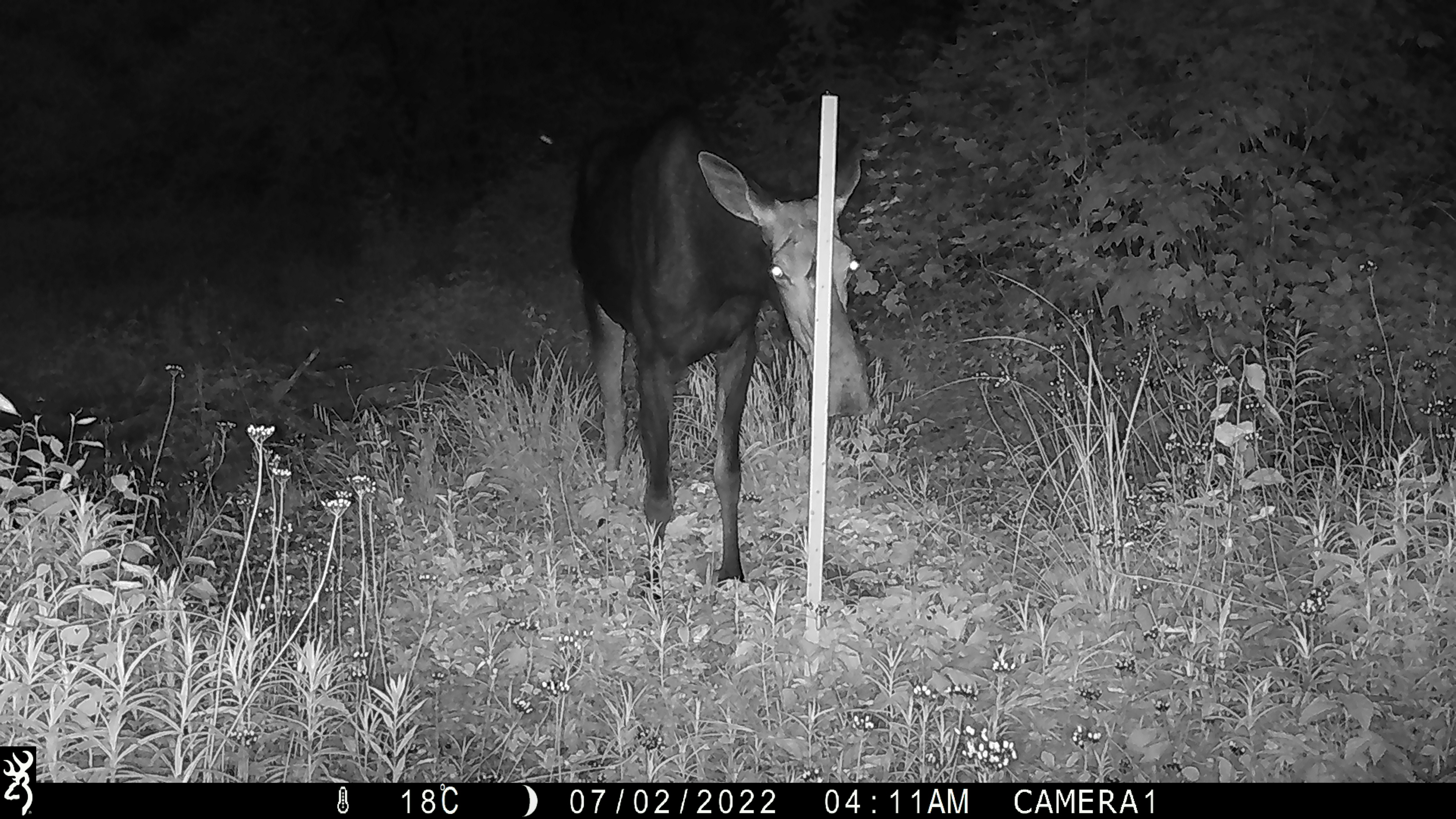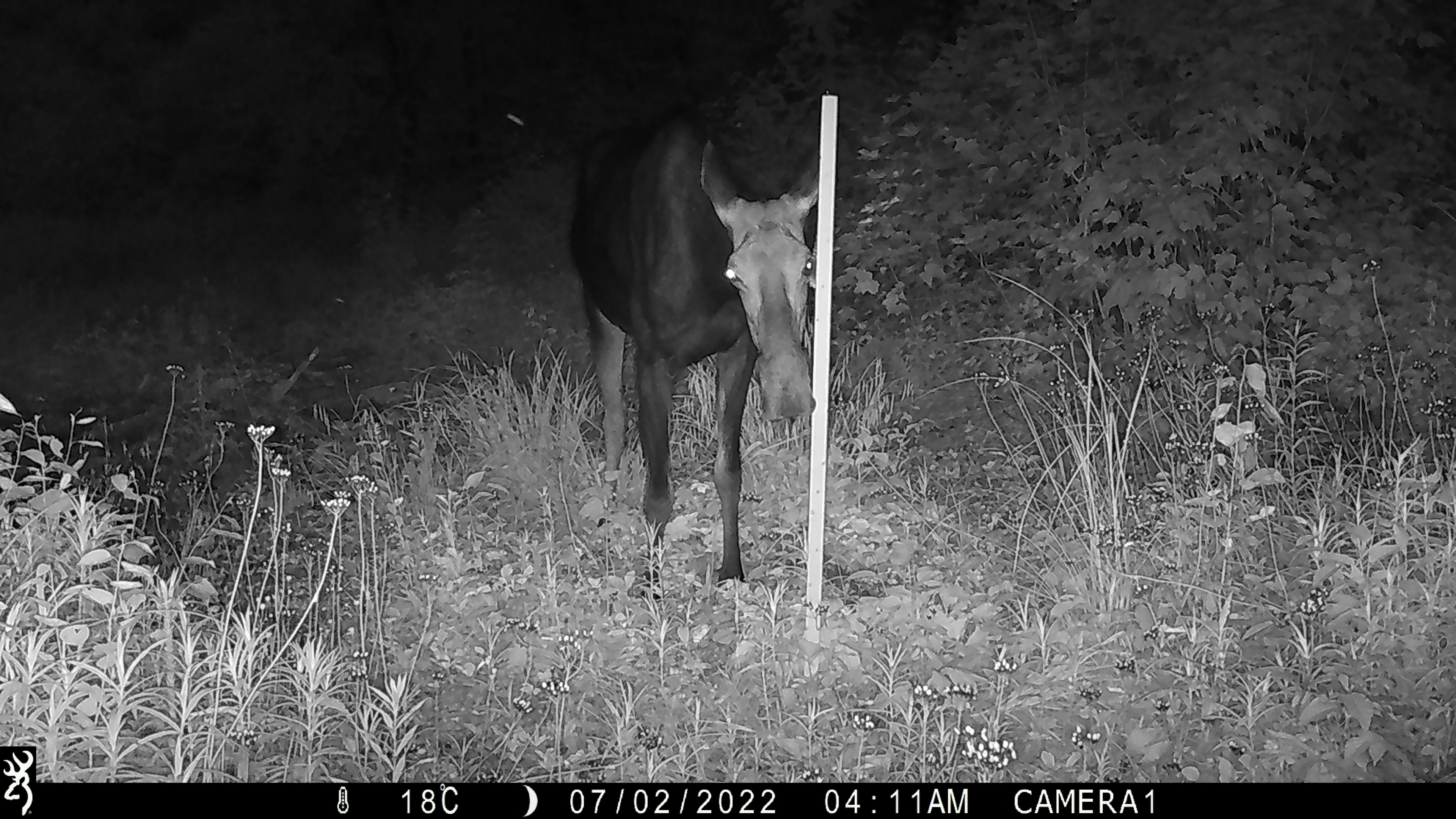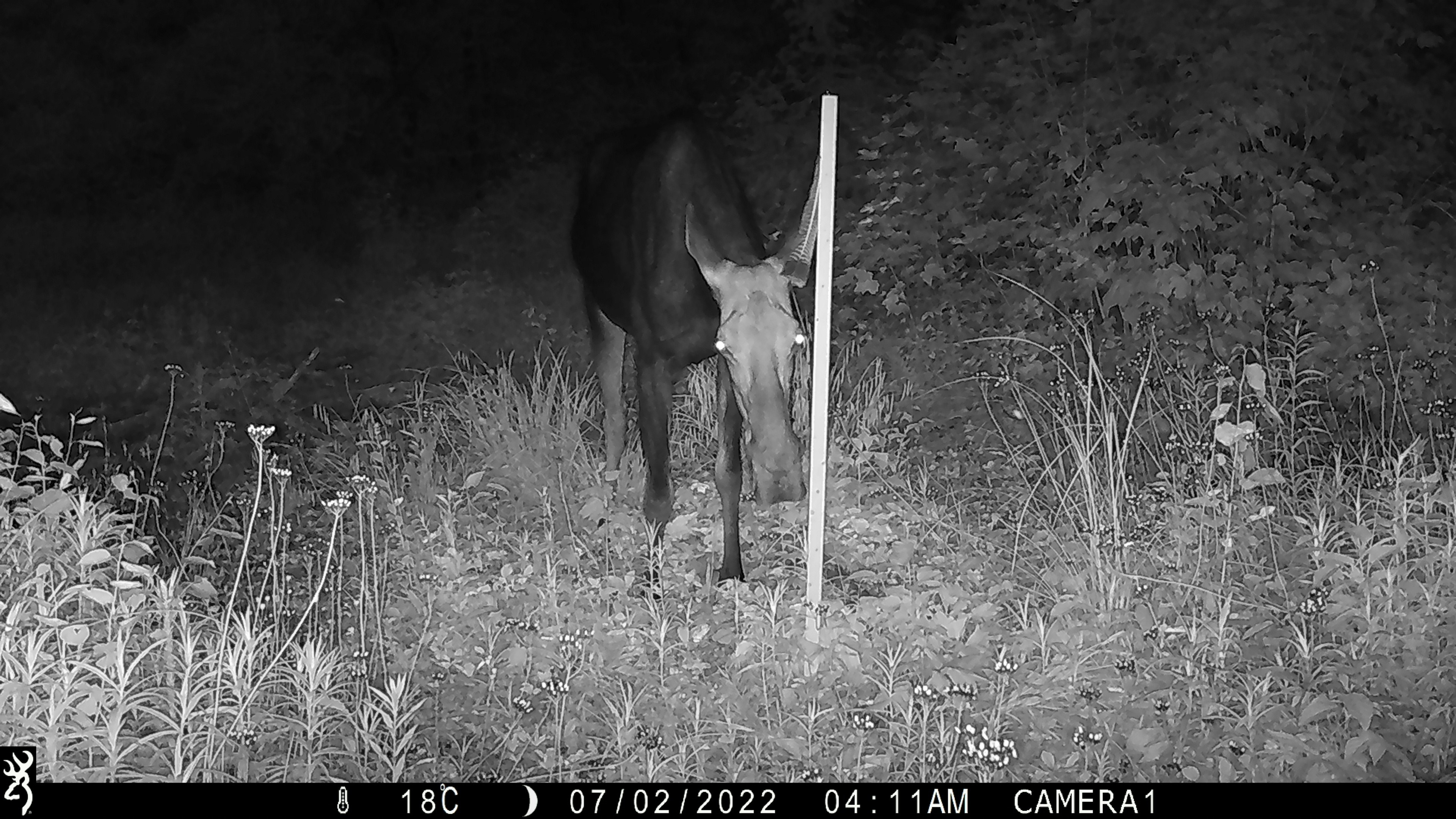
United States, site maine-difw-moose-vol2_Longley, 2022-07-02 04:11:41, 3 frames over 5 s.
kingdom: Animalia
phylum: Chordata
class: Mammalia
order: Artiodactyla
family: Cervidae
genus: Alces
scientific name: Alces alces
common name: moose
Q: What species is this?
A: Moose (Alces alces).